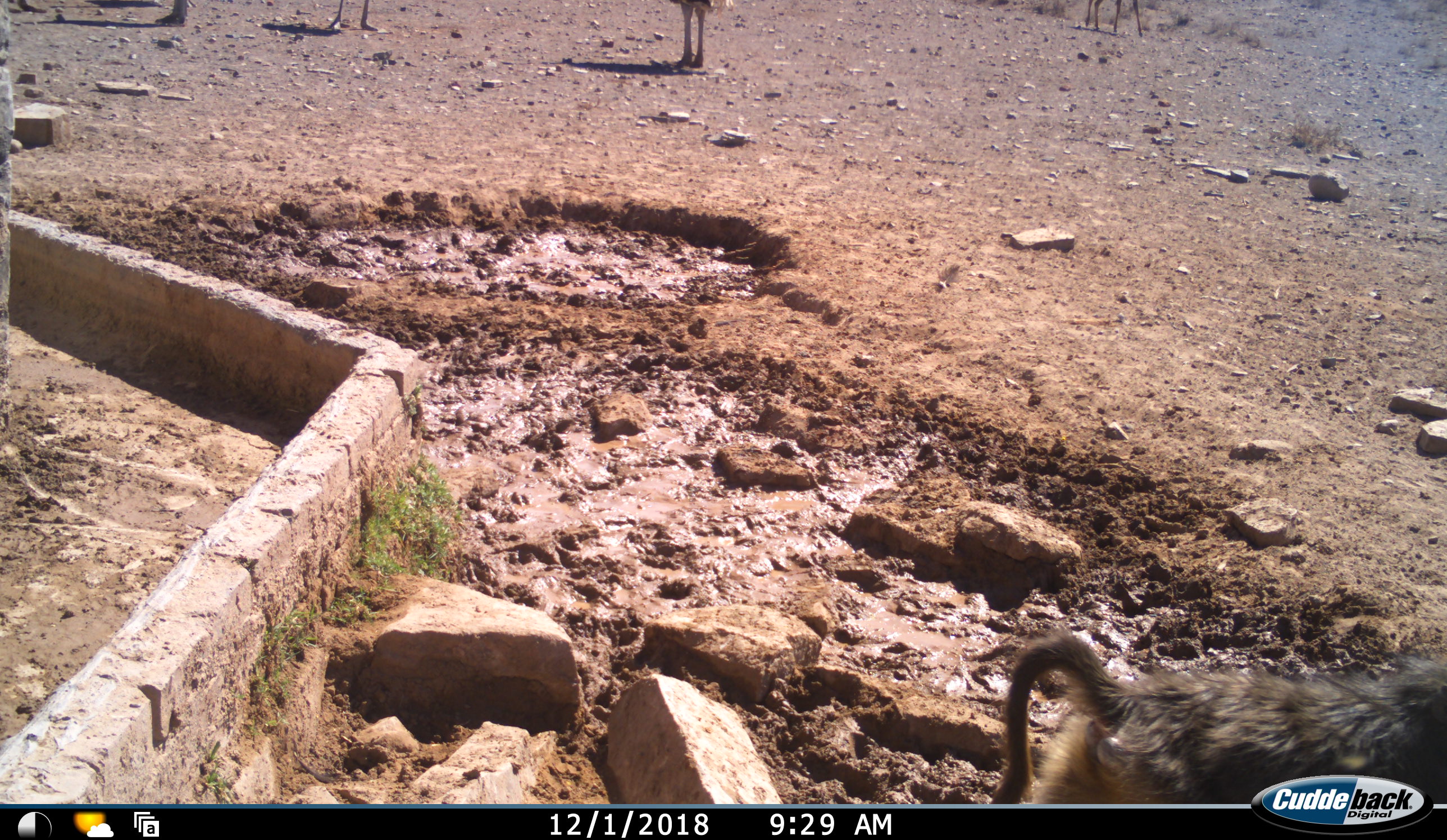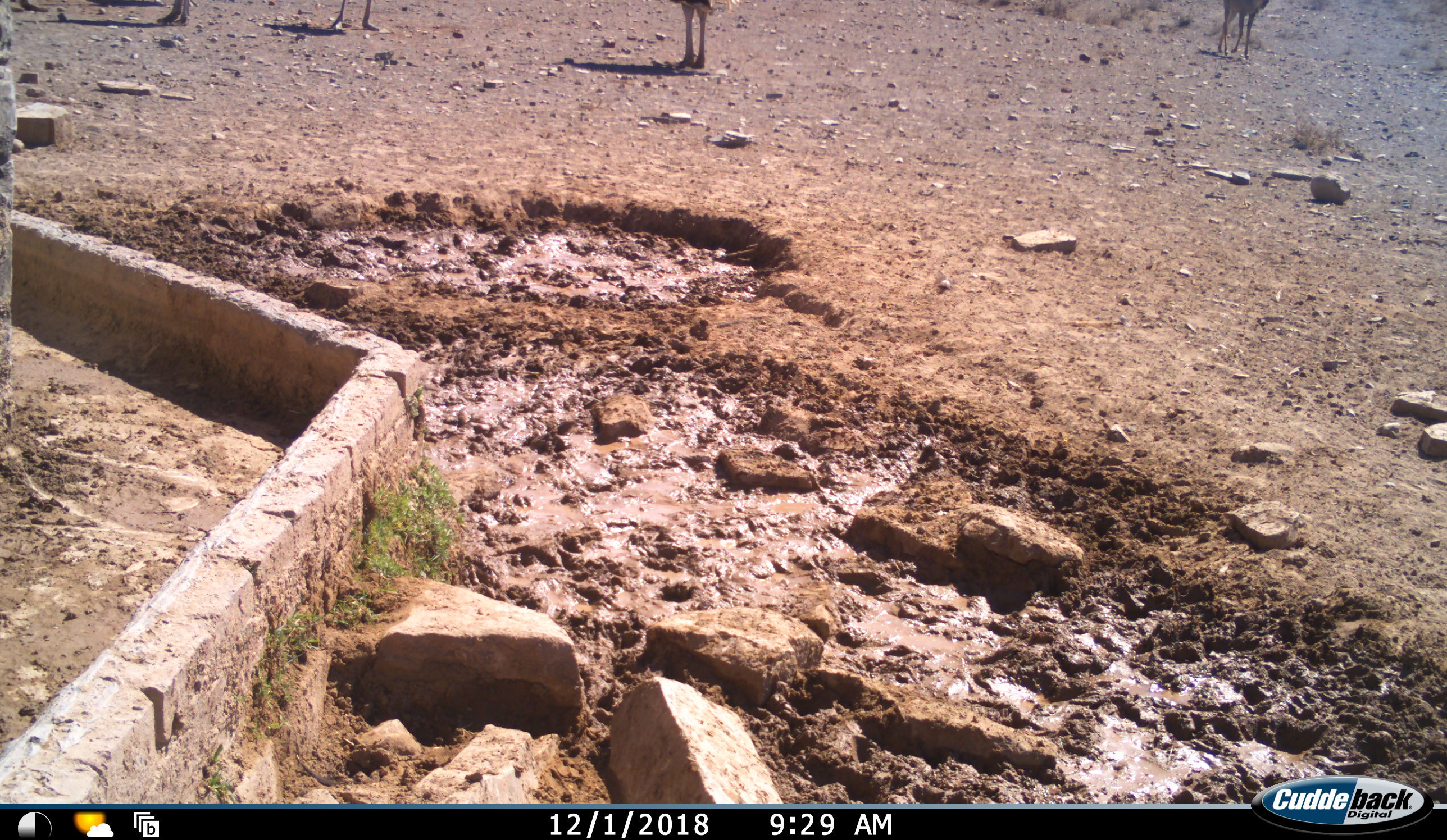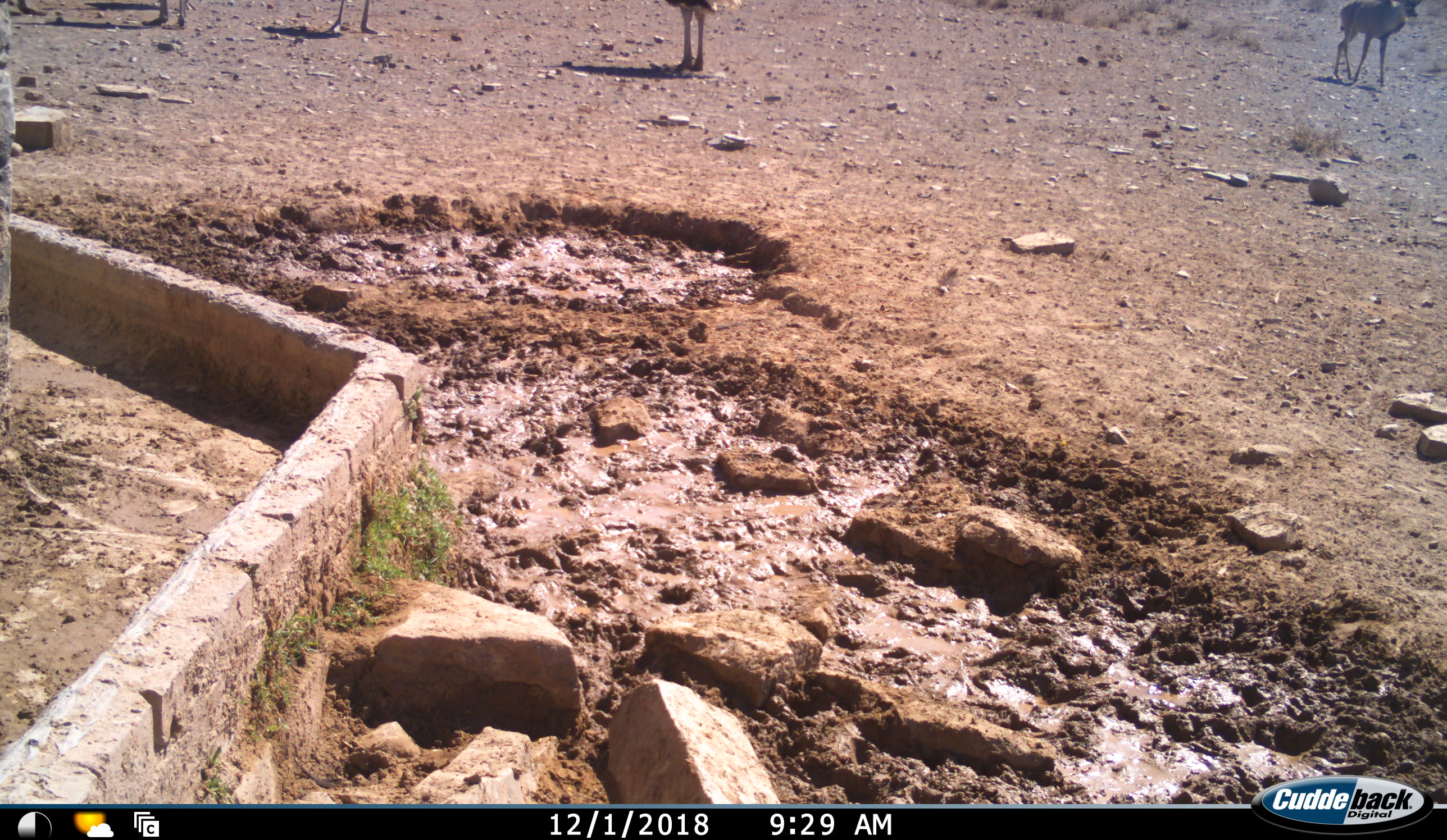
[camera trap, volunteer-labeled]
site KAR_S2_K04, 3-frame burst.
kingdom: Animalia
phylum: Chordata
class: Mammalia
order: Primates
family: Cercopithecidae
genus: Papio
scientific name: Papio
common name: baboon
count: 1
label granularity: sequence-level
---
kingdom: Animalia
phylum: Chordata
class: Mammalia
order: Artiodactyla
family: Bovidae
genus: Tragelaphus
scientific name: Tragelaphus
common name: kudu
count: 1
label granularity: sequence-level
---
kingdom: Animalia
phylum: Chordata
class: Aves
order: Struthioniformes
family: Struthionidae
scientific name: Struthionidae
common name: ostrich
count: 3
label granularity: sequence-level